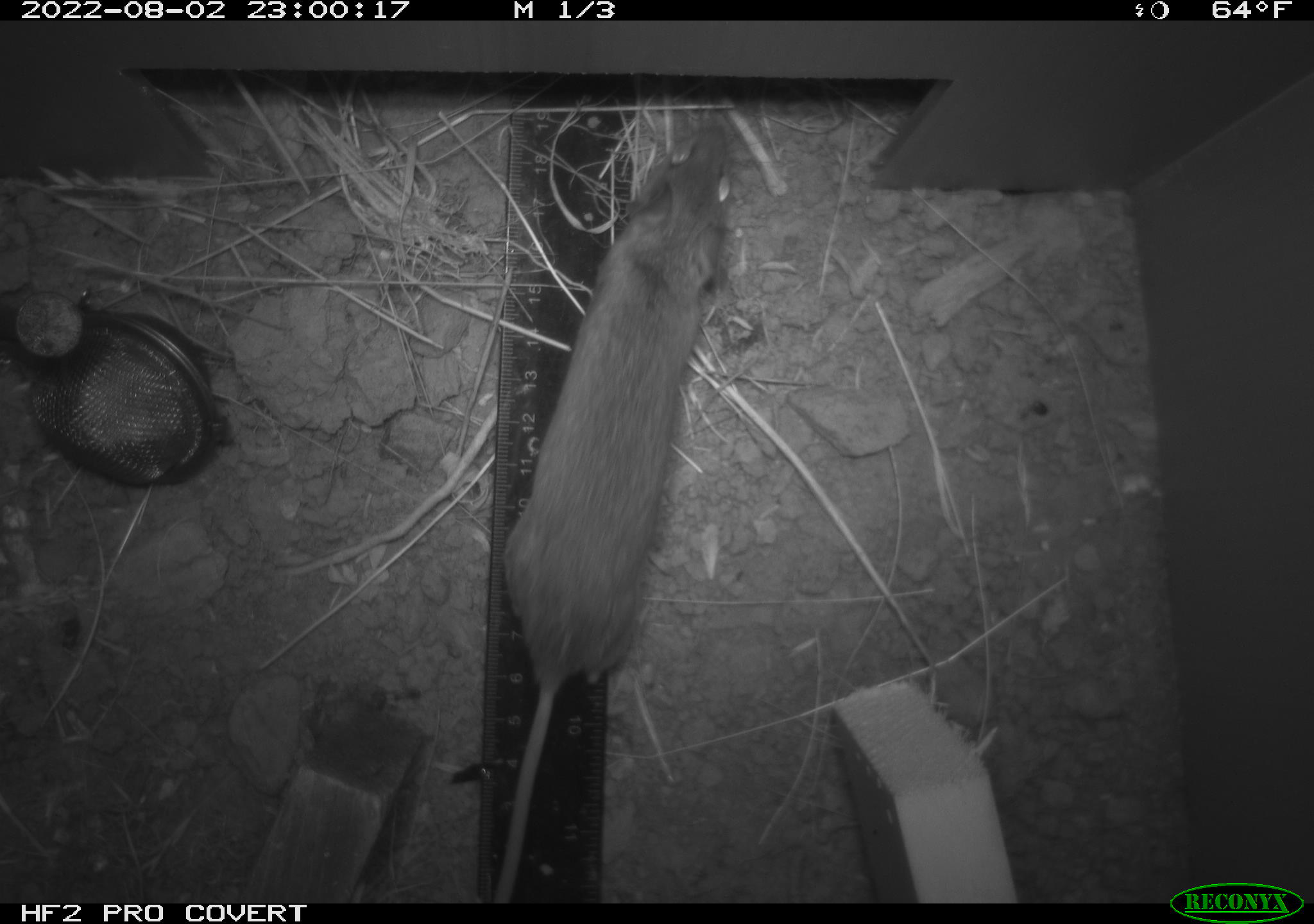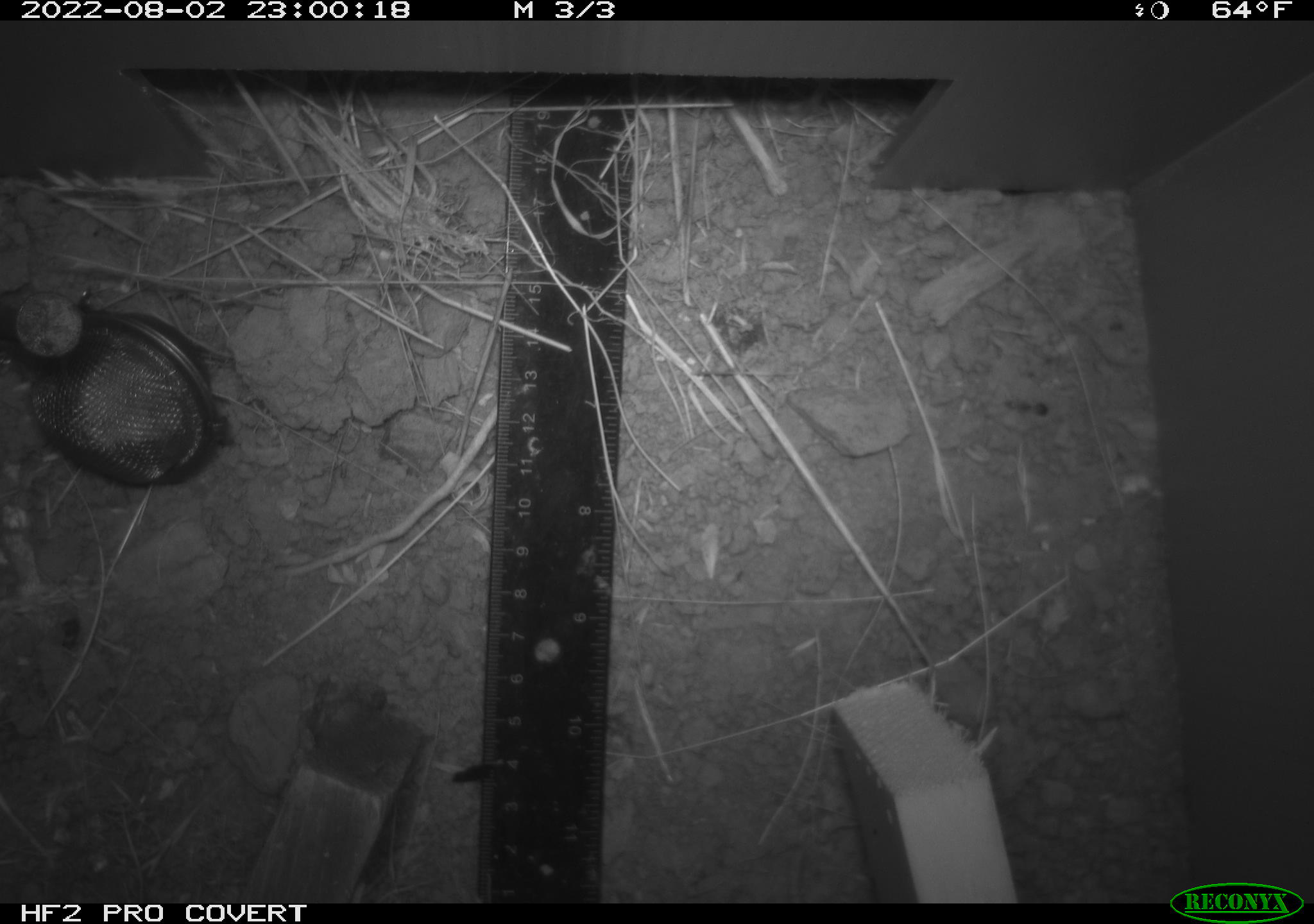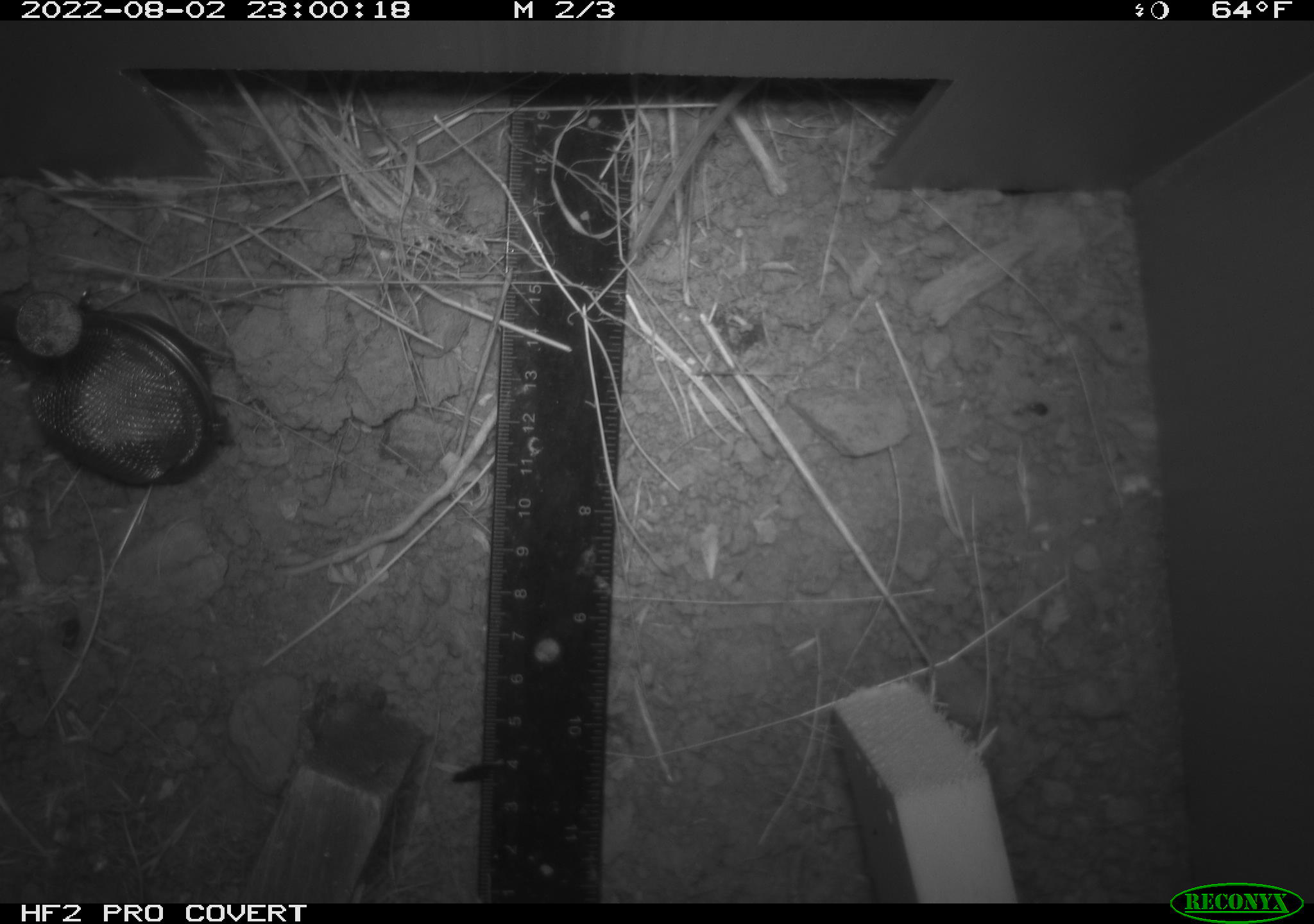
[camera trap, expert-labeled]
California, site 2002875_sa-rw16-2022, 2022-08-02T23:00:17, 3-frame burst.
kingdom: Animalia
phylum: Chordata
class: Mammalia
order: Rodentia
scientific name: Rodentia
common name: mouse species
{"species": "mouse species (Rodentia)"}